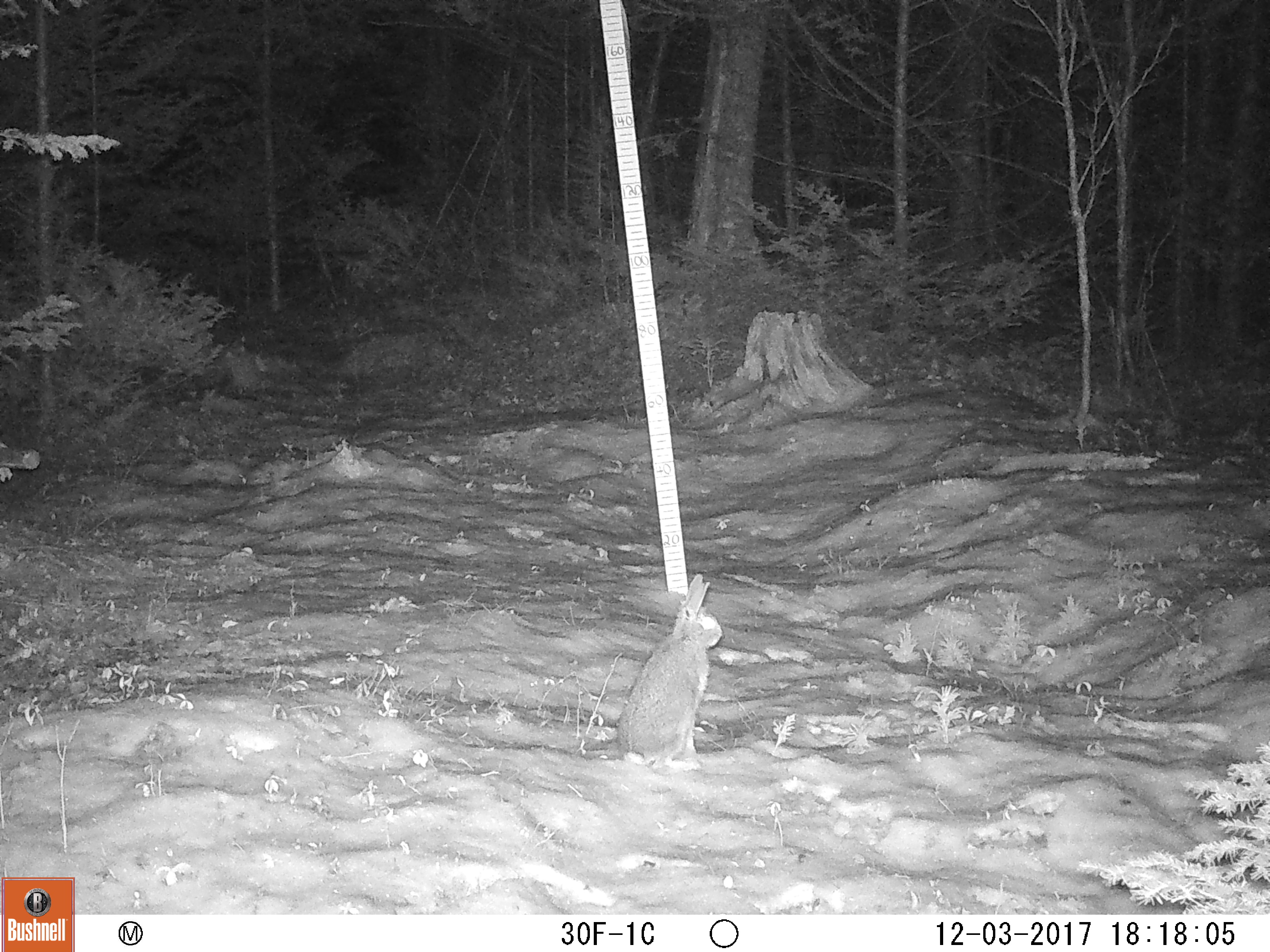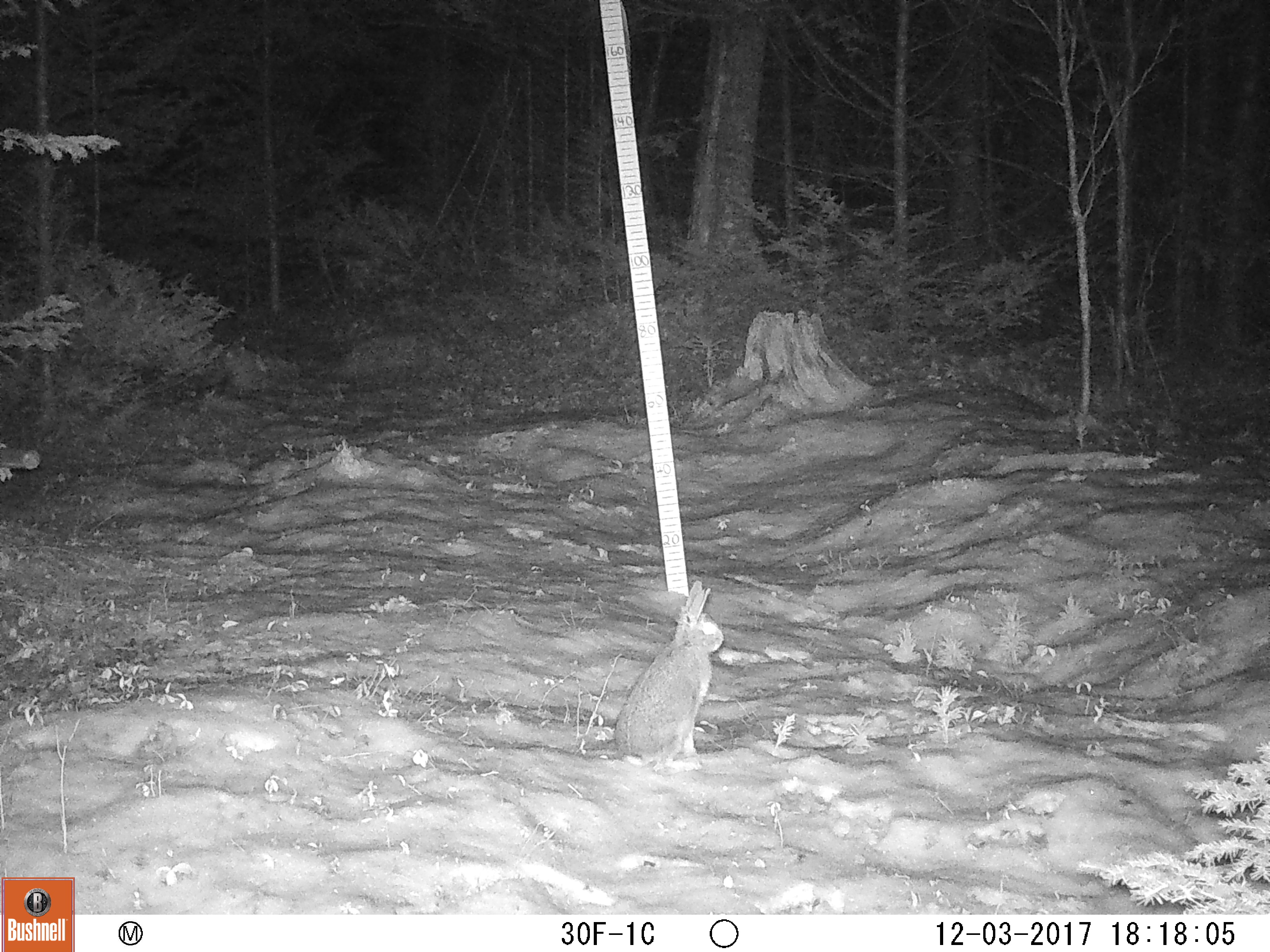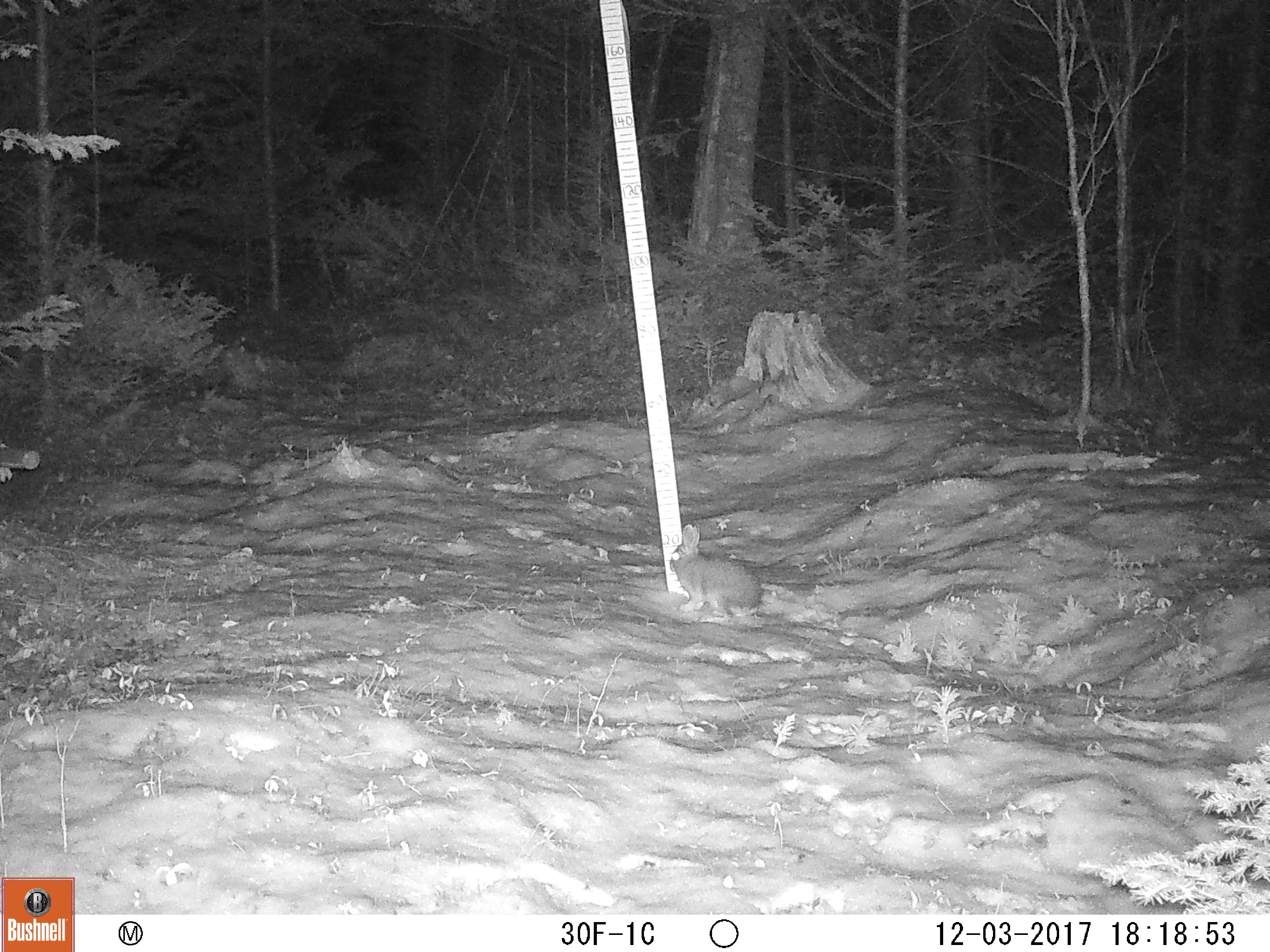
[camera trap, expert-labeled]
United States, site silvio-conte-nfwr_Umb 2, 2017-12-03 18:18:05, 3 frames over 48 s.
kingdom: Animalia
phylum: Chordata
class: Mammalia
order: Lagomorpha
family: Leporidae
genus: Lepus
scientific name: Lepus americanus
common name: snowshoe hare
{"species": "snowshoe hare (Lepus americanus)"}